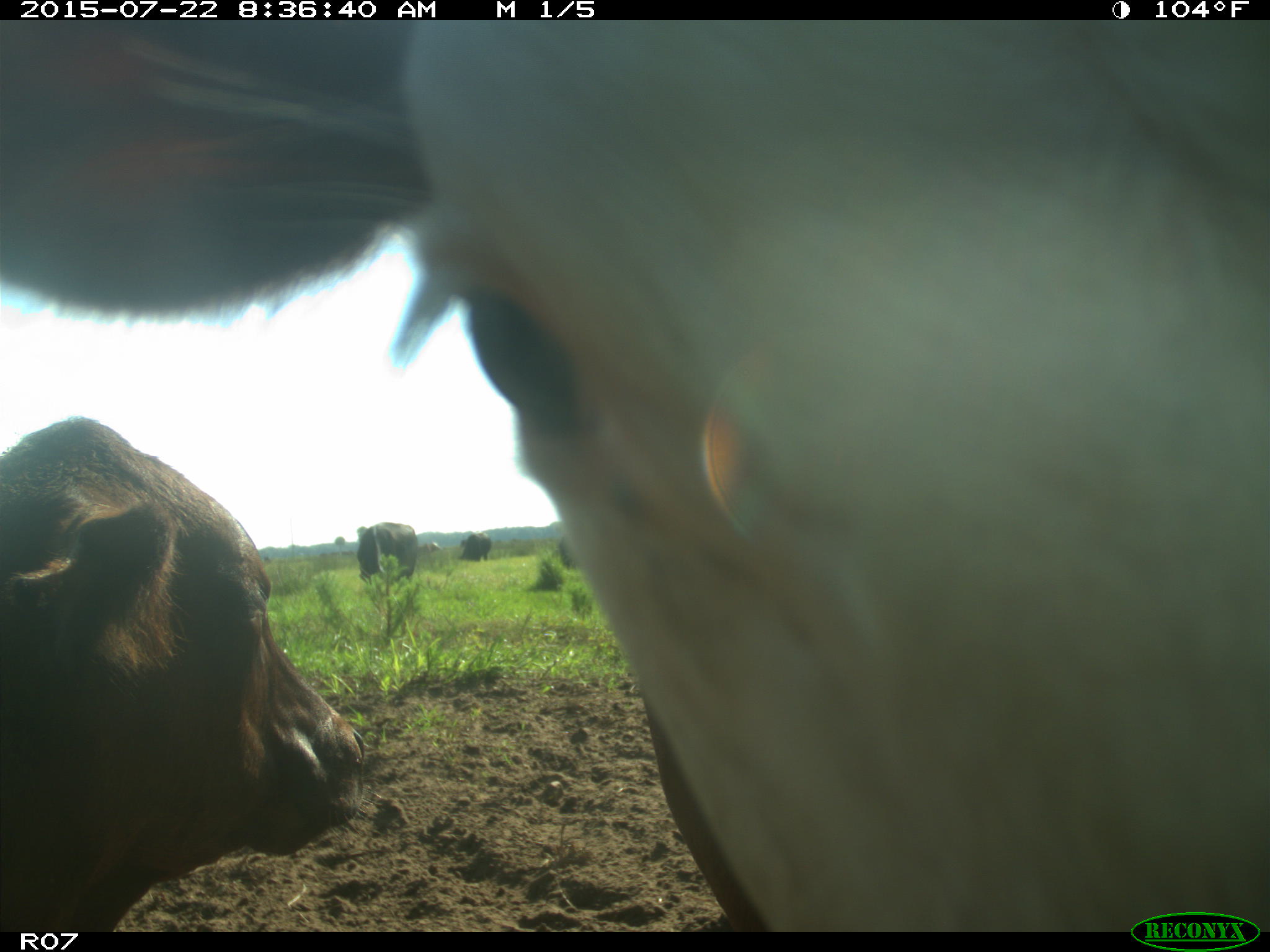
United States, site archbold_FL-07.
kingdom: Animalia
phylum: Chordata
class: Mammalia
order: Artiodactyla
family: Bovidae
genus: Bos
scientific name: Bos taurus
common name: domestic cow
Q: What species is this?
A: Bos taurus (domestic cow).